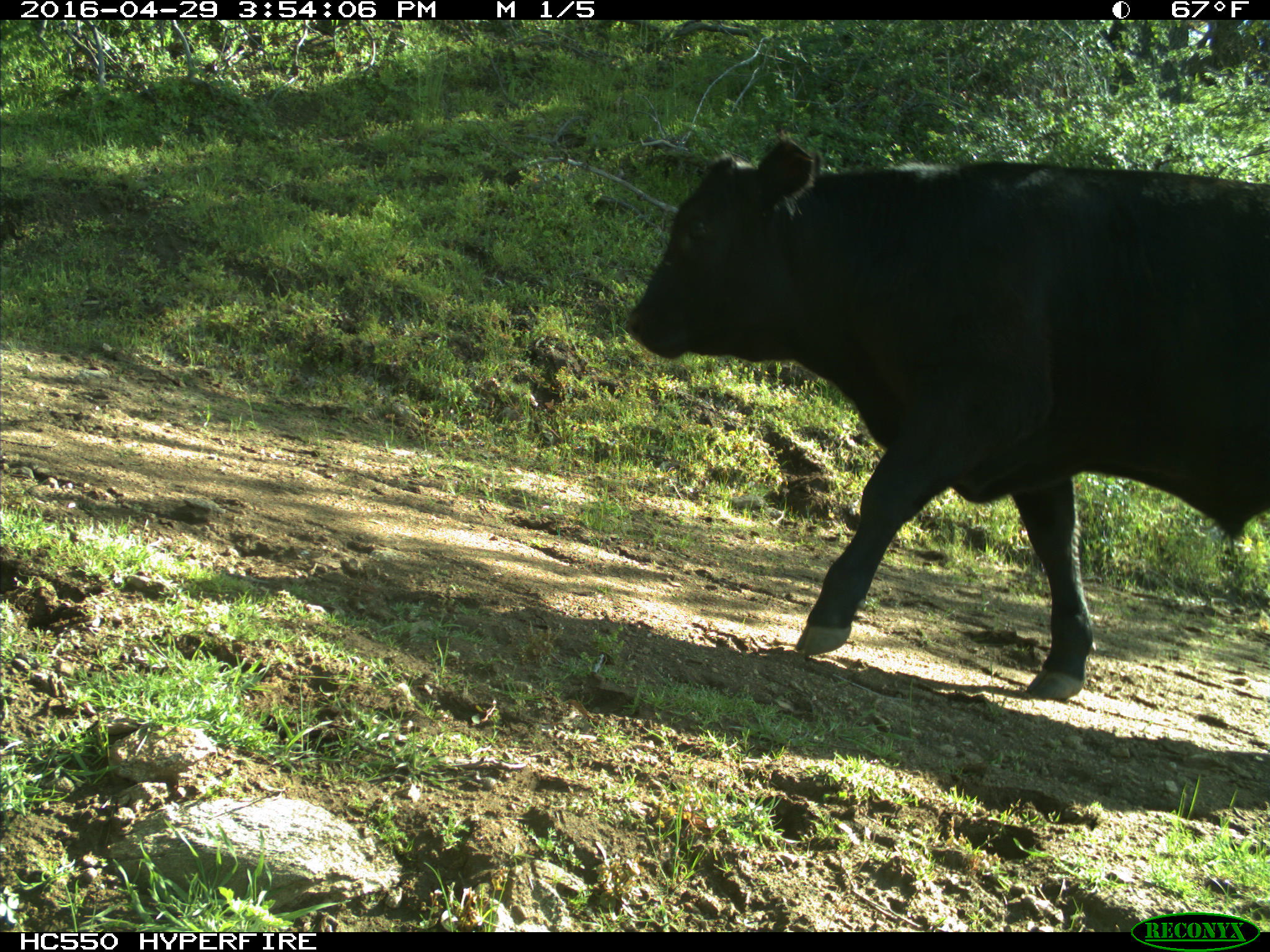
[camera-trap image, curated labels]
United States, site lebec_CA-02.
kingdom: Animalia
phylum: Chordata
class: Mammalia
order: Artiodactyla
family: Bovidae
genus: Bos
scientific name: Bos taurus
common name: domestic cow